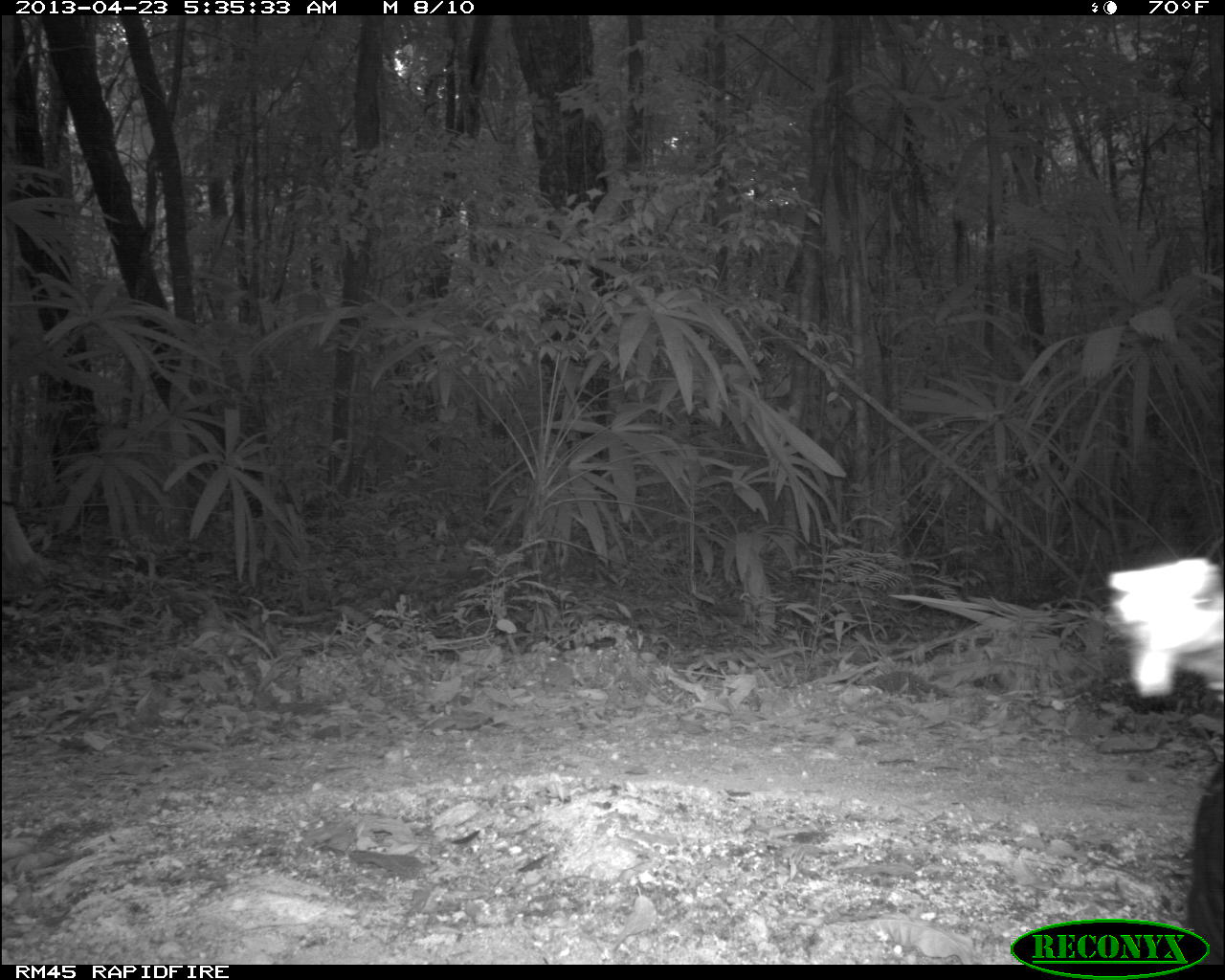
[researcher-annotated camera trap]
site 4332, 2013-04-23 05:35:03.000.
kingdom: Animalia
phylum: Chordata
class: Aves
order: Galliformes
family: Phasianidae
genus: Meleagris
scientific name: Meleagris ocellata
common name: ocellated turkey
Meleagris ocellata (ocellated turkey), count 3.